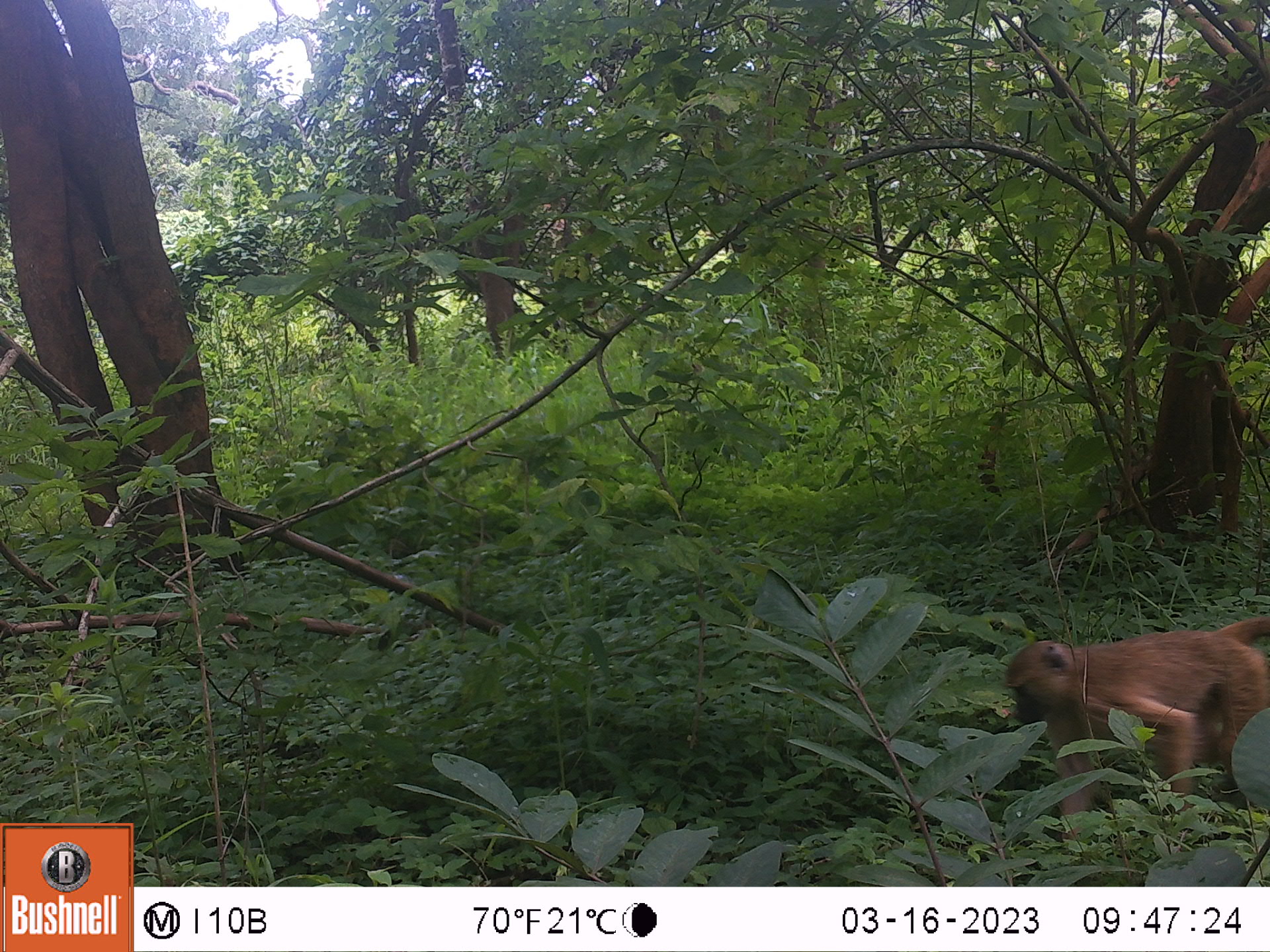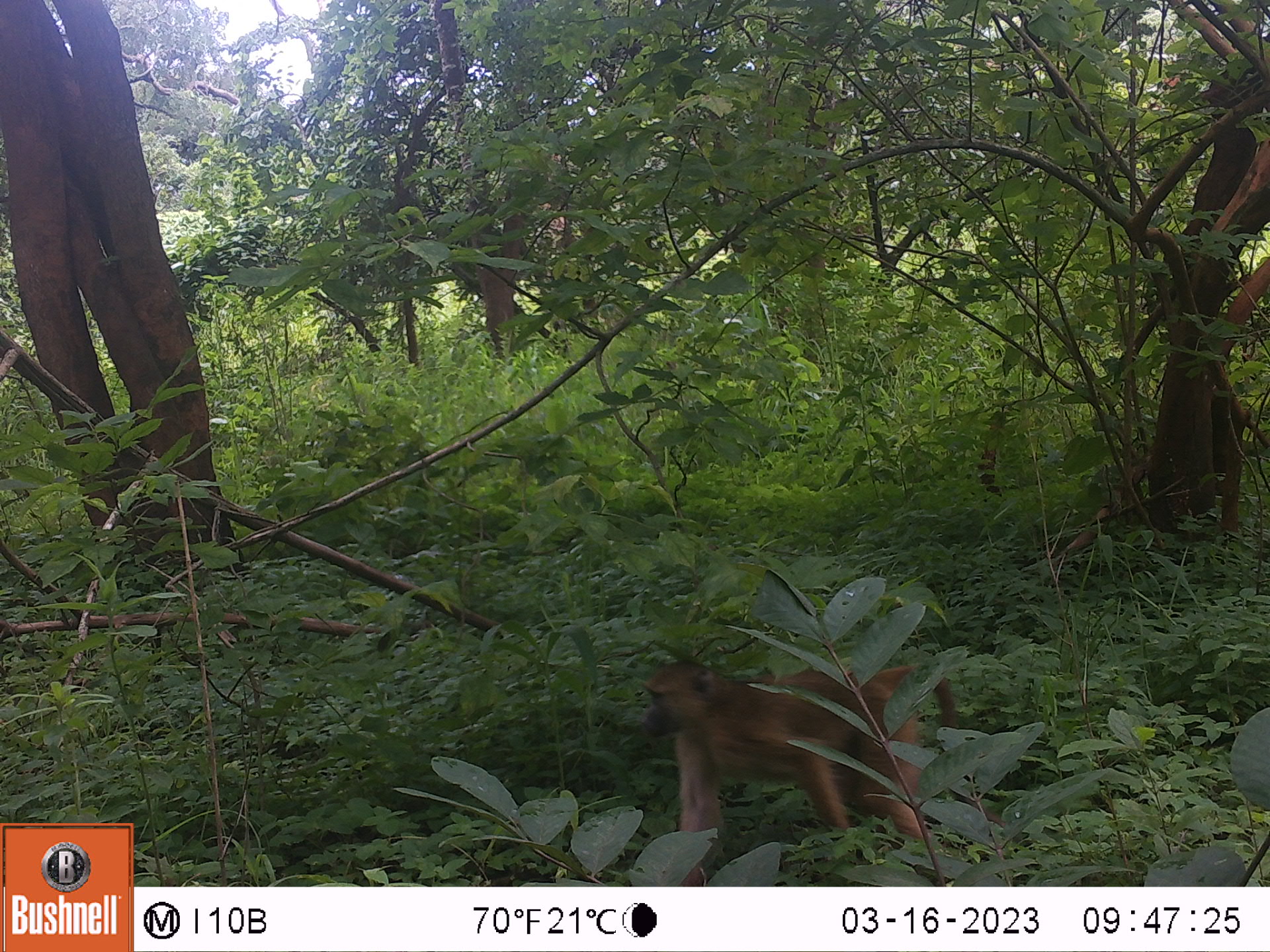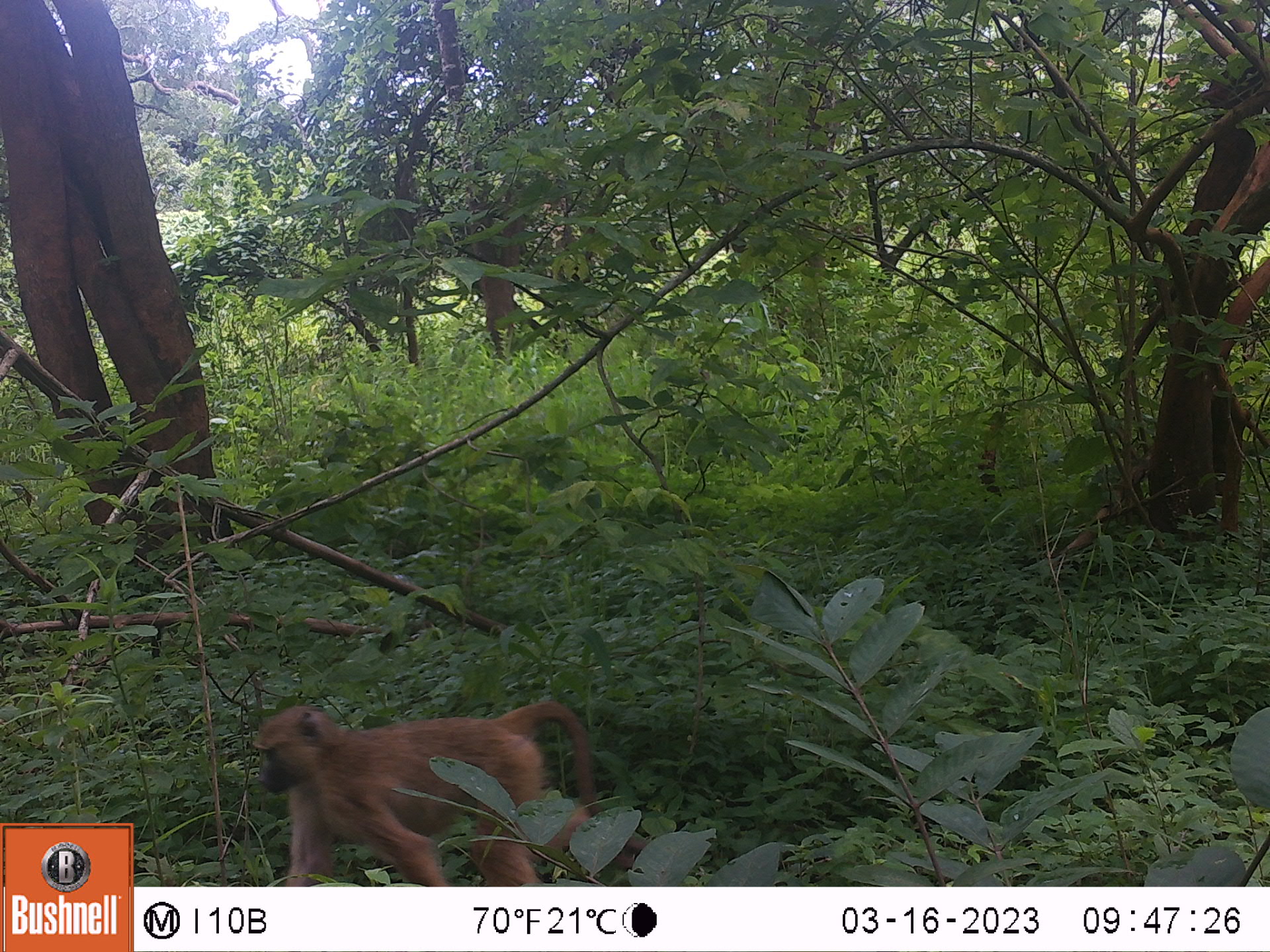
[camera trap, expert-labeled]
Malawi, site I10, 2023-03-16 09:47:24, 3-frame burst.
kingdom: Animalia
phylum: Chordata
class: Mammalia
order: Primates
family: Cercopithecidae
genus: Papio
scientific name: Papio cynocephalus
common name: yellow baboon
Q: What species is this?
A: Yellow baboon (Papio cynocephalus).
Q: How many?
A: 1.